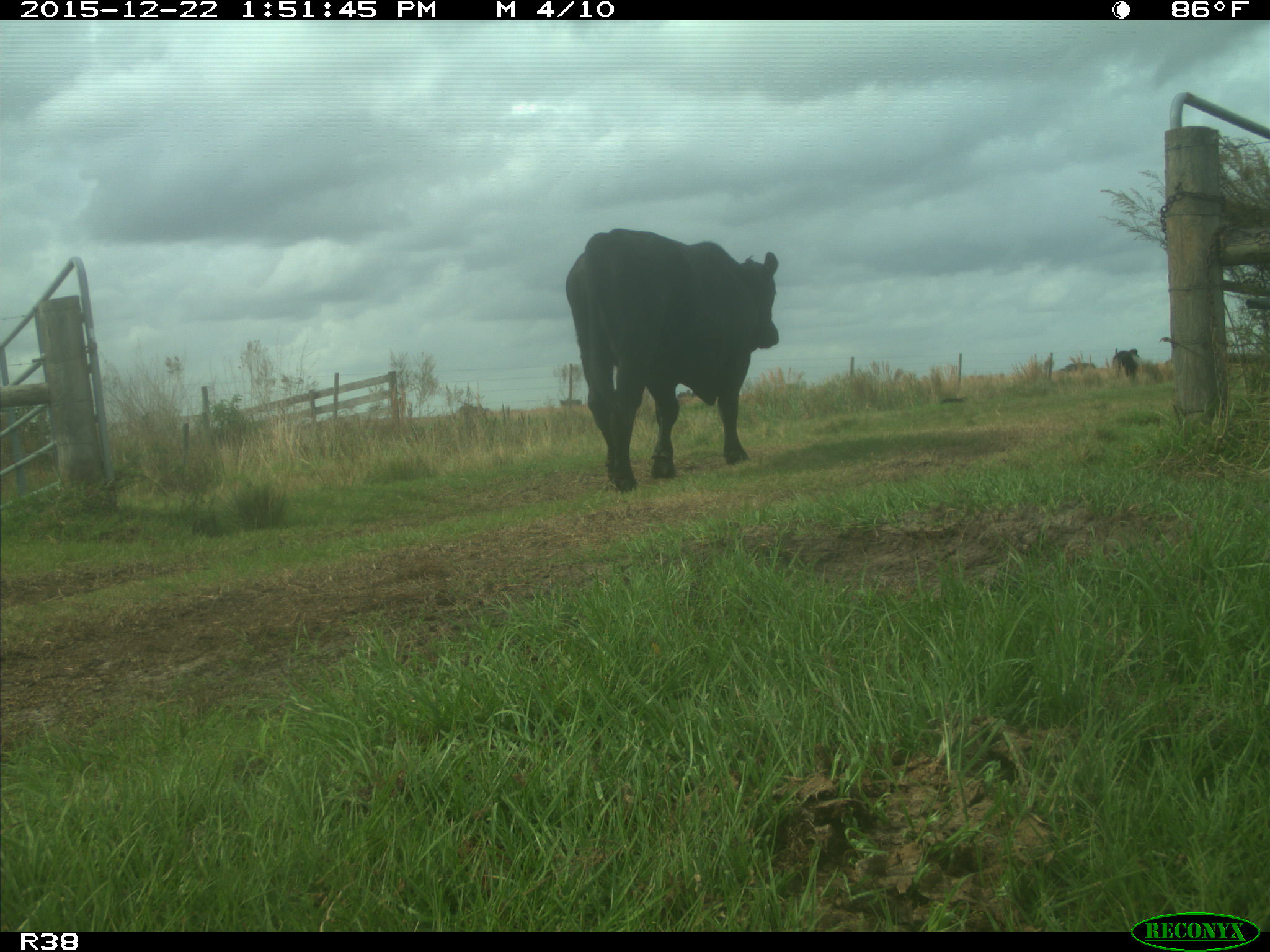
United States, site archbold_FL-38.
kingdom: Animalia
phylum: Chordata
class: Mammalia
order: Artiodactyla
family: Bovidae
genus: Bos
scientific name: Bos taurus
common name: domestic cow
Bos taurus (domestic cow).